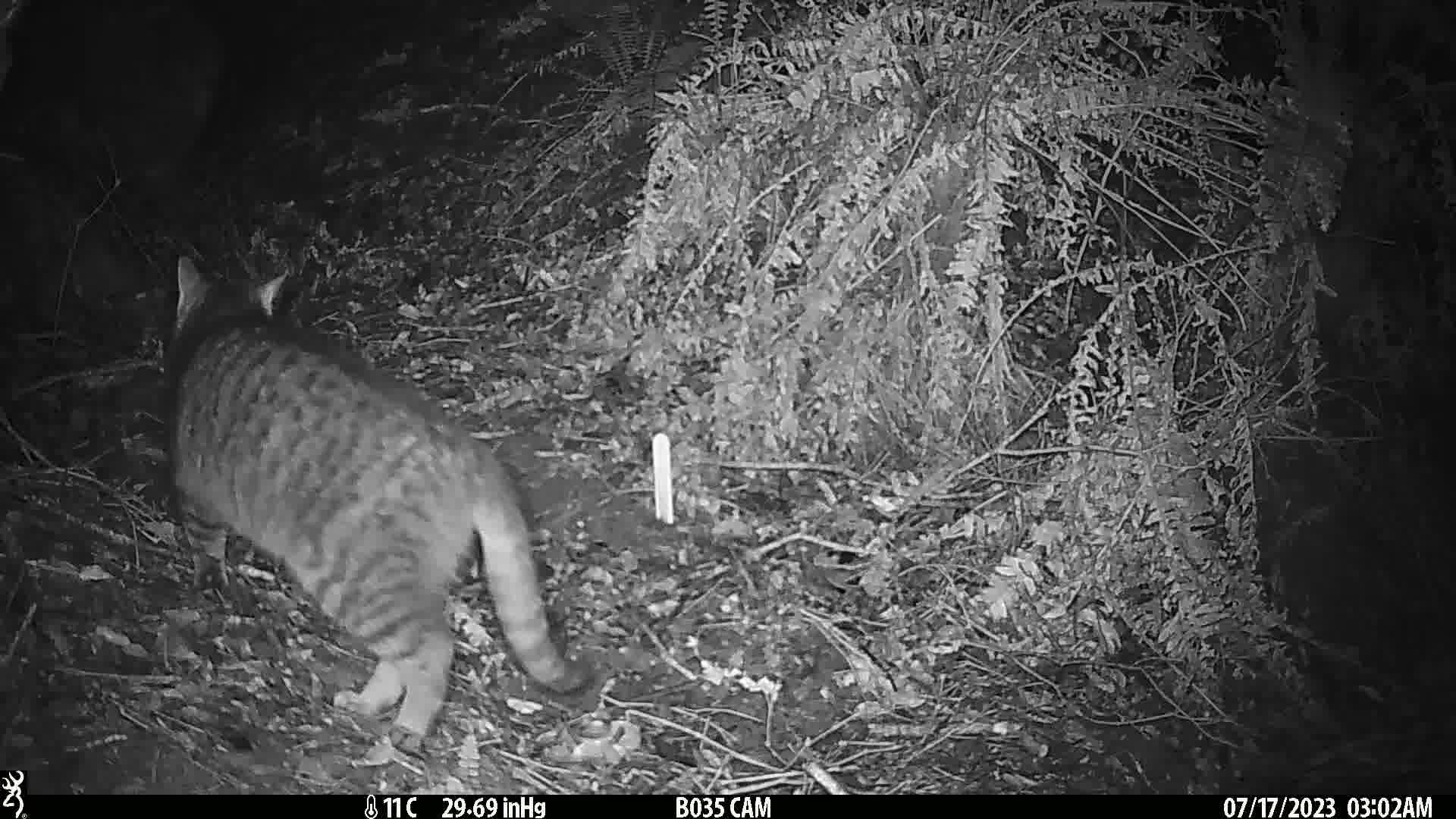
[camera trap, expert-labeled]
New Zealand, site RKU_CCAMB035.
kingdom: Animalia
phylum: Chordata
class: Mammalia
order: Carnivora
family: Felidae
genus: Felis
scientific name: Felis catus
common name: domestic cat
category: cat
Cat (domestic cat) (Felis catus).